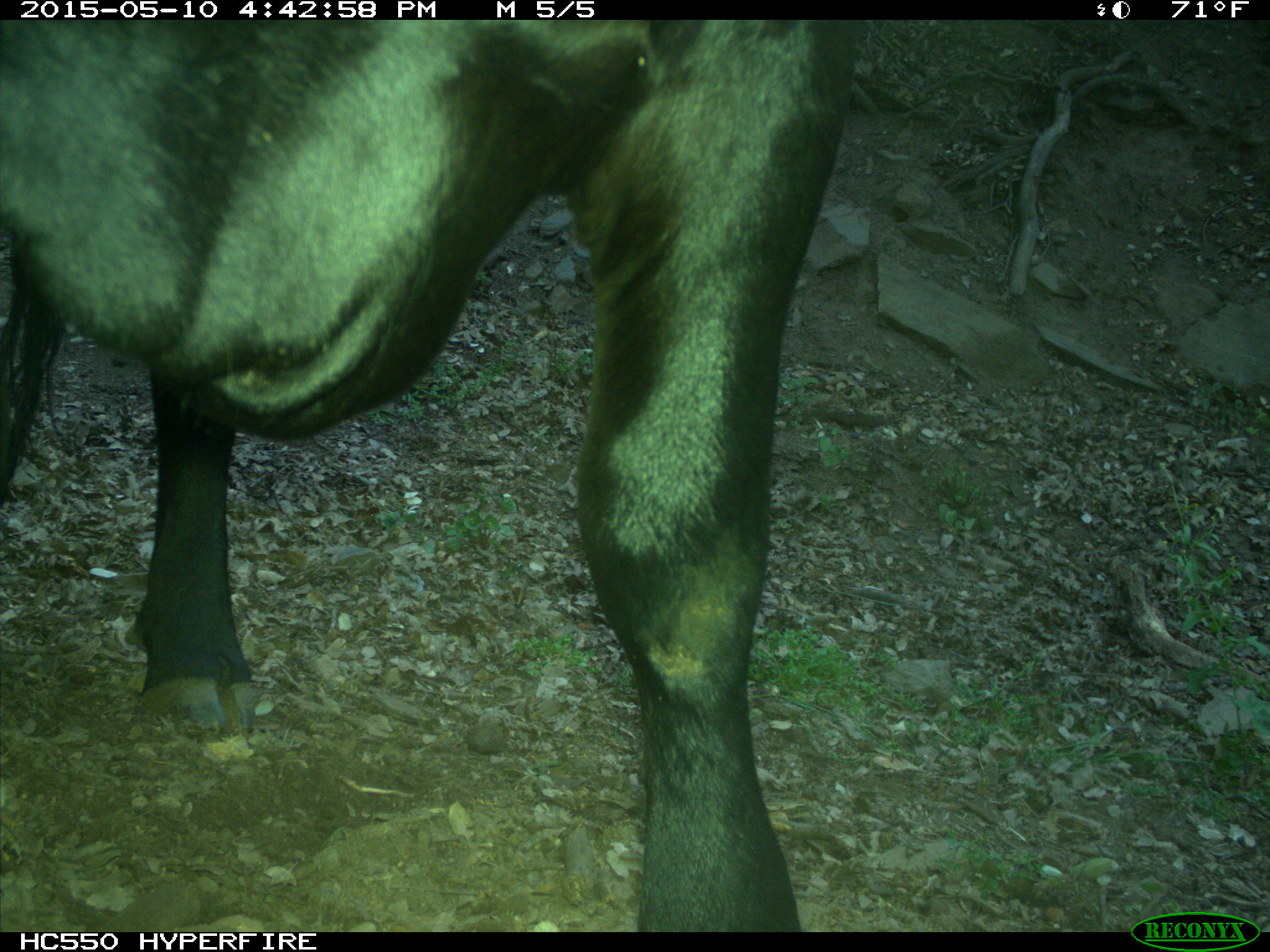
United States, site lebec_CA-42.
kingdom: Animalia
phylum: Chordata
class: Mammalia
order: Artiodactyla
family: Bovidae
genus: Bos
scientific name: Bos taurus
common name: domestic cow